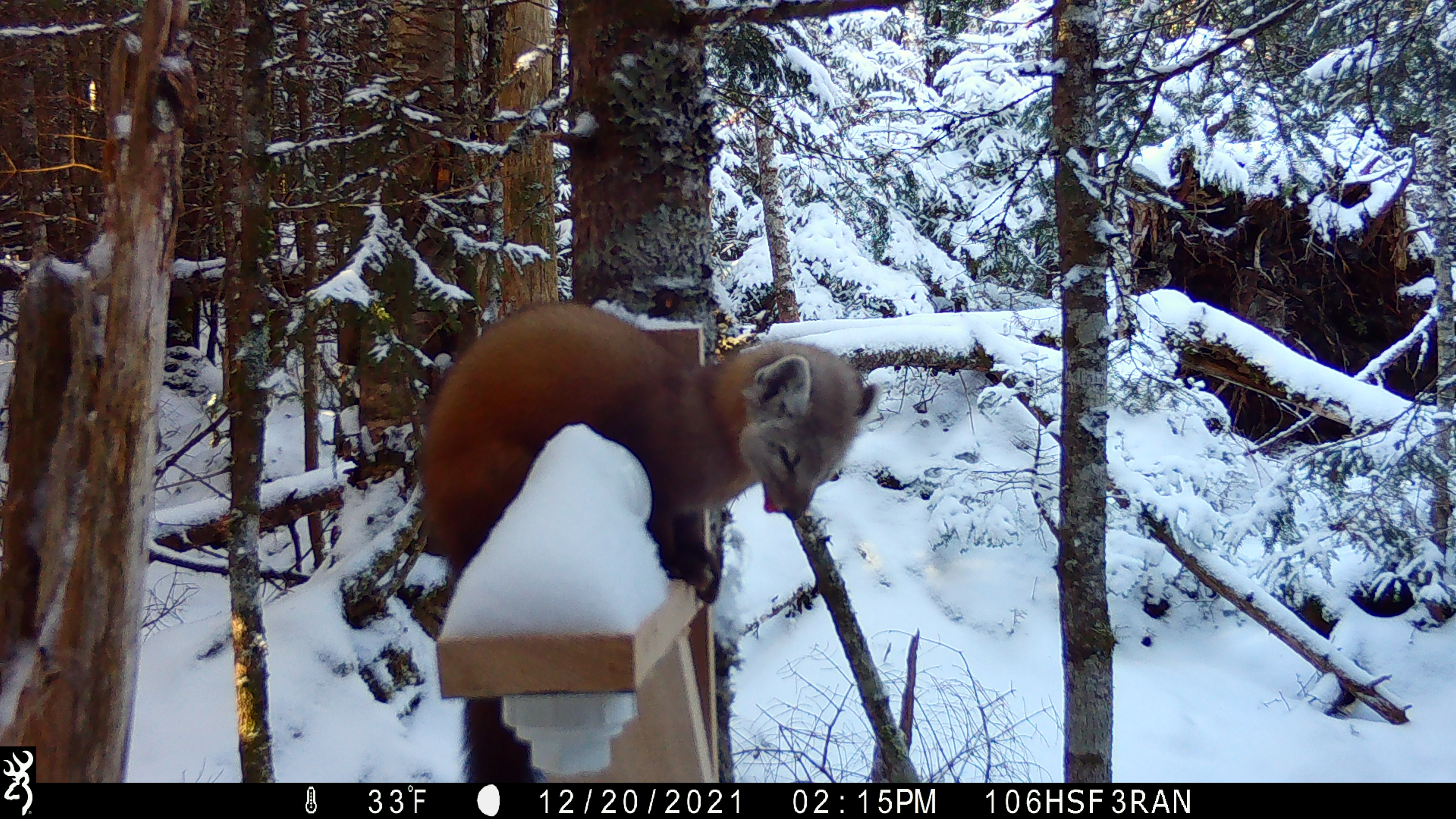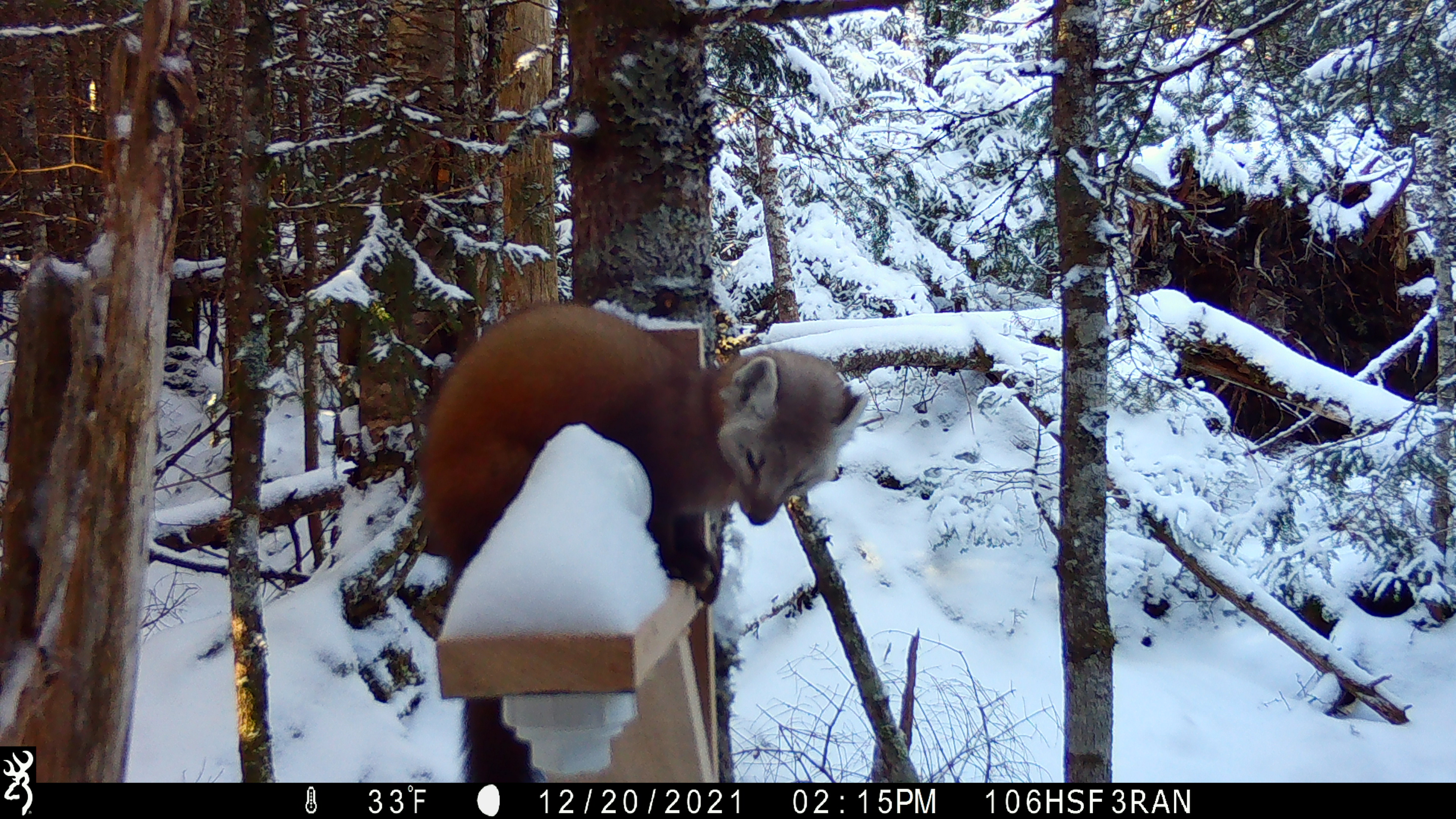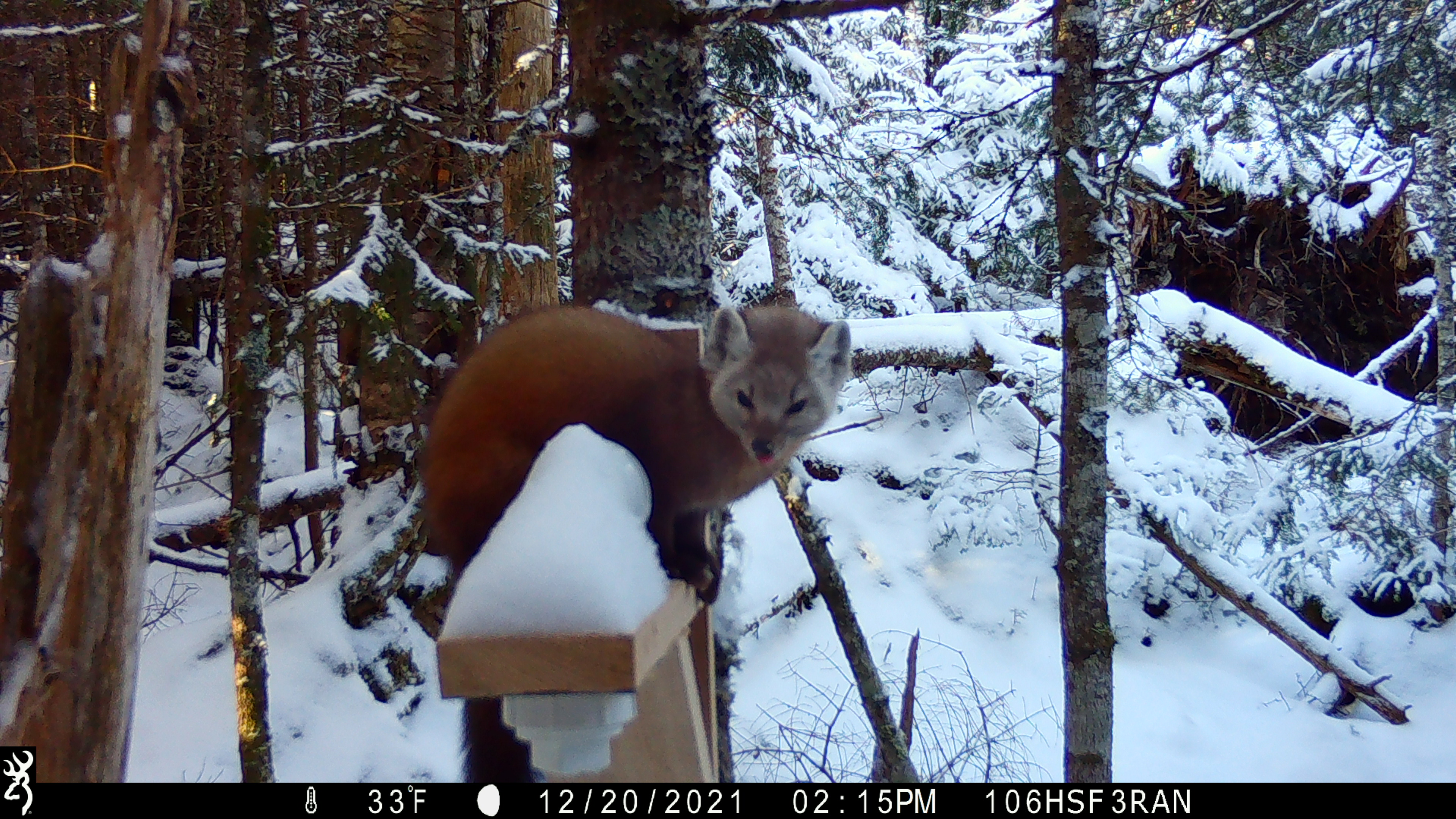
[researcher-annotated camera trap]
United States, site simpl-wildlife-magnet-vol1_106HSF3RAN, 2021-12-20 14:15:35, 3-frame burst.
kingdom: Animalia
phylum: Chordata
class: Mammalia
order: Carnivora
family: Mustelidae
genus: Martes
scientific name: Martes americana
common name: american marten